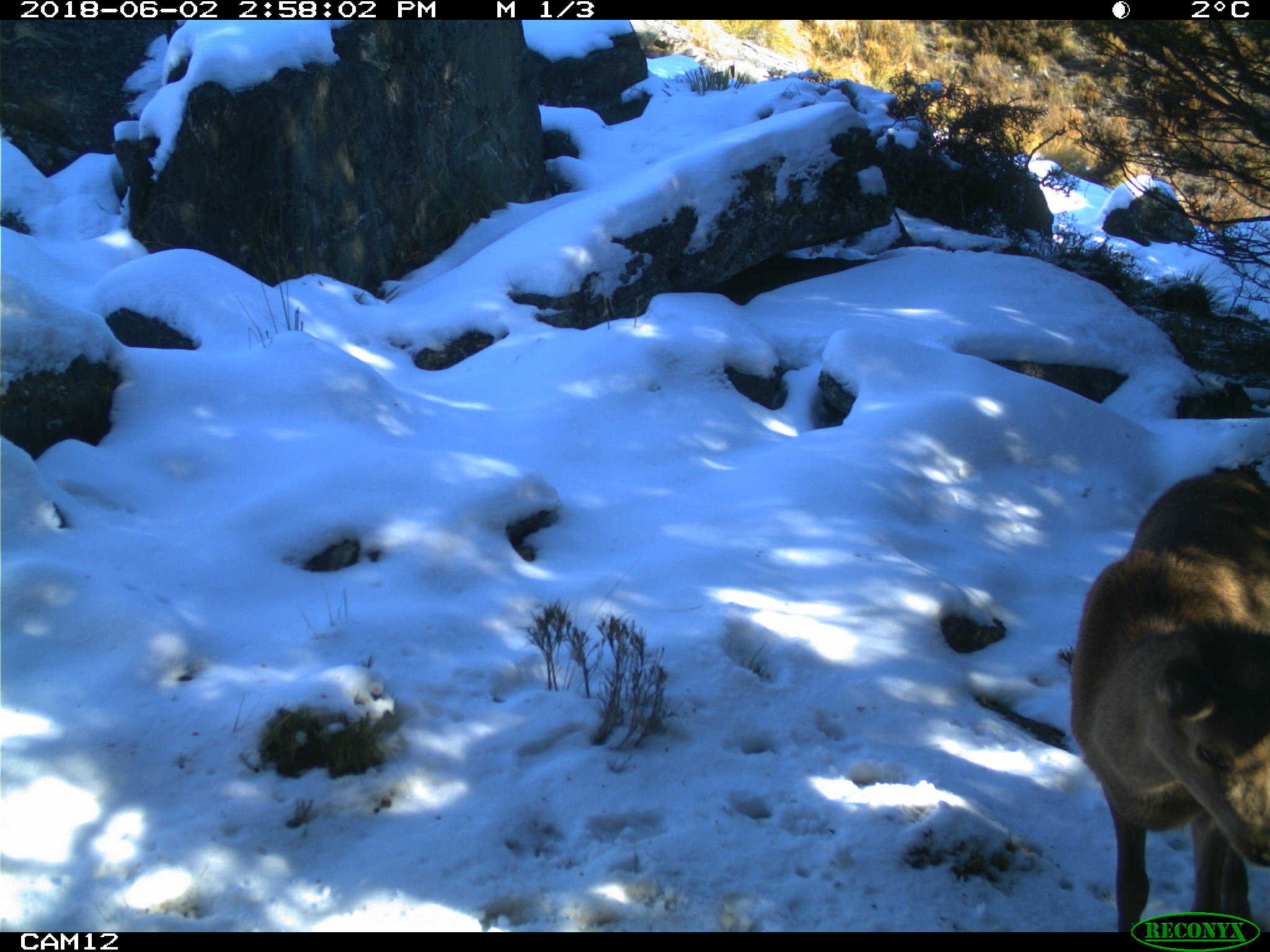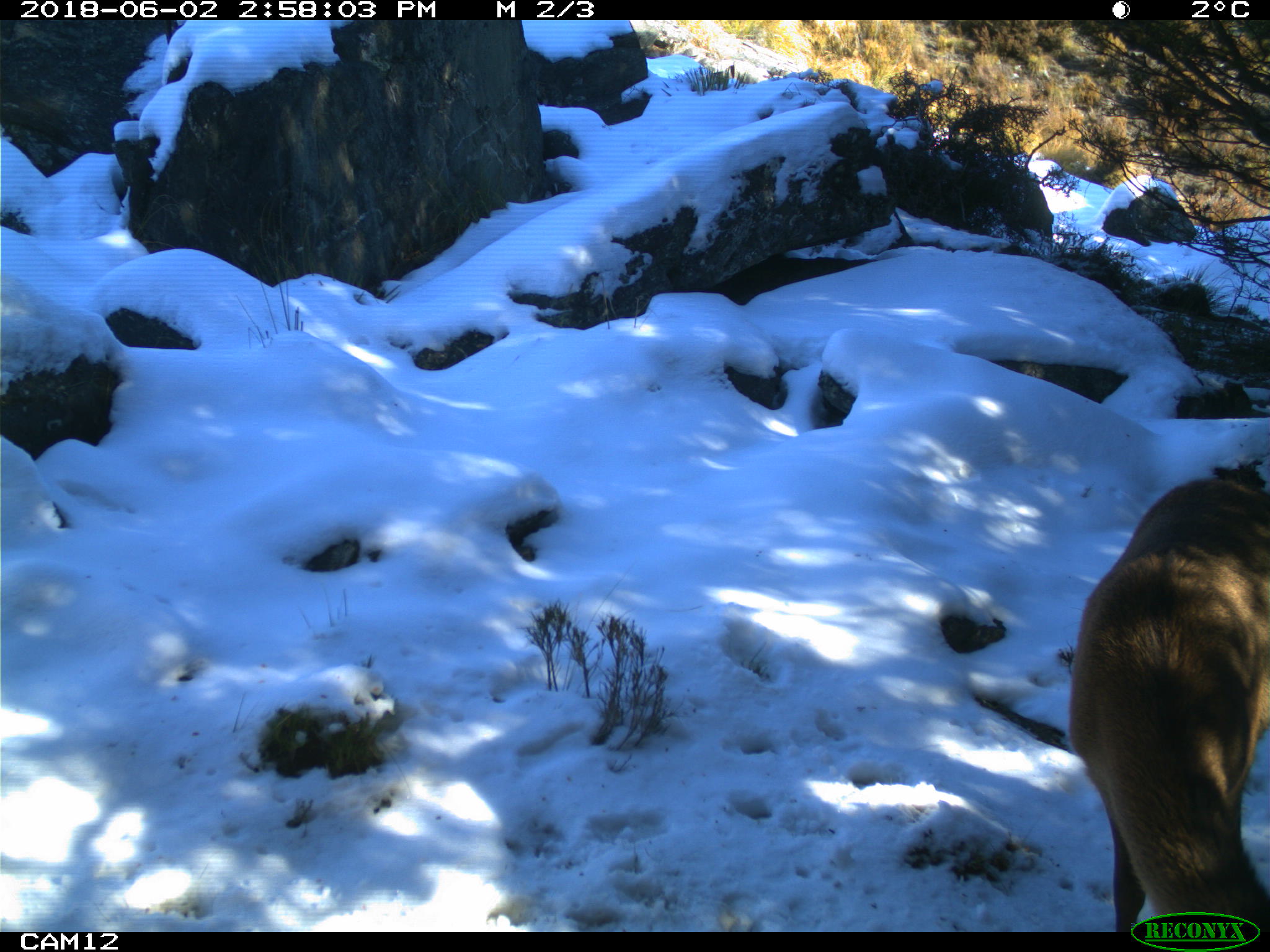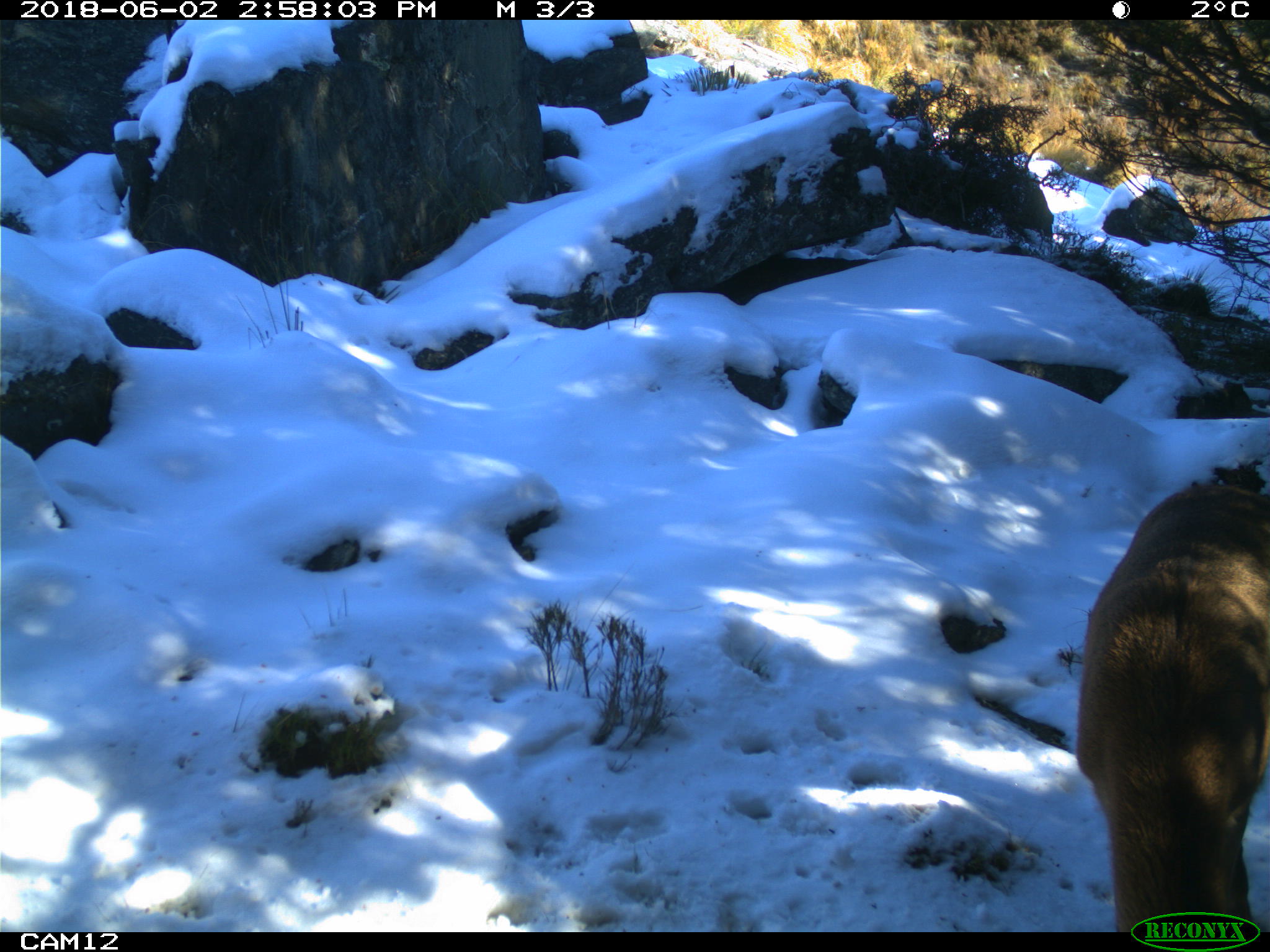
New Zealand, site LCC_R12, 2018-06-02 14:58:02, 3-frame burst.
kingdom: Animalia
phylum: Chordata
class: Mammalia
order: Artiodactyla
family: Cervidae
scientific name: Cervidae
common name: deer